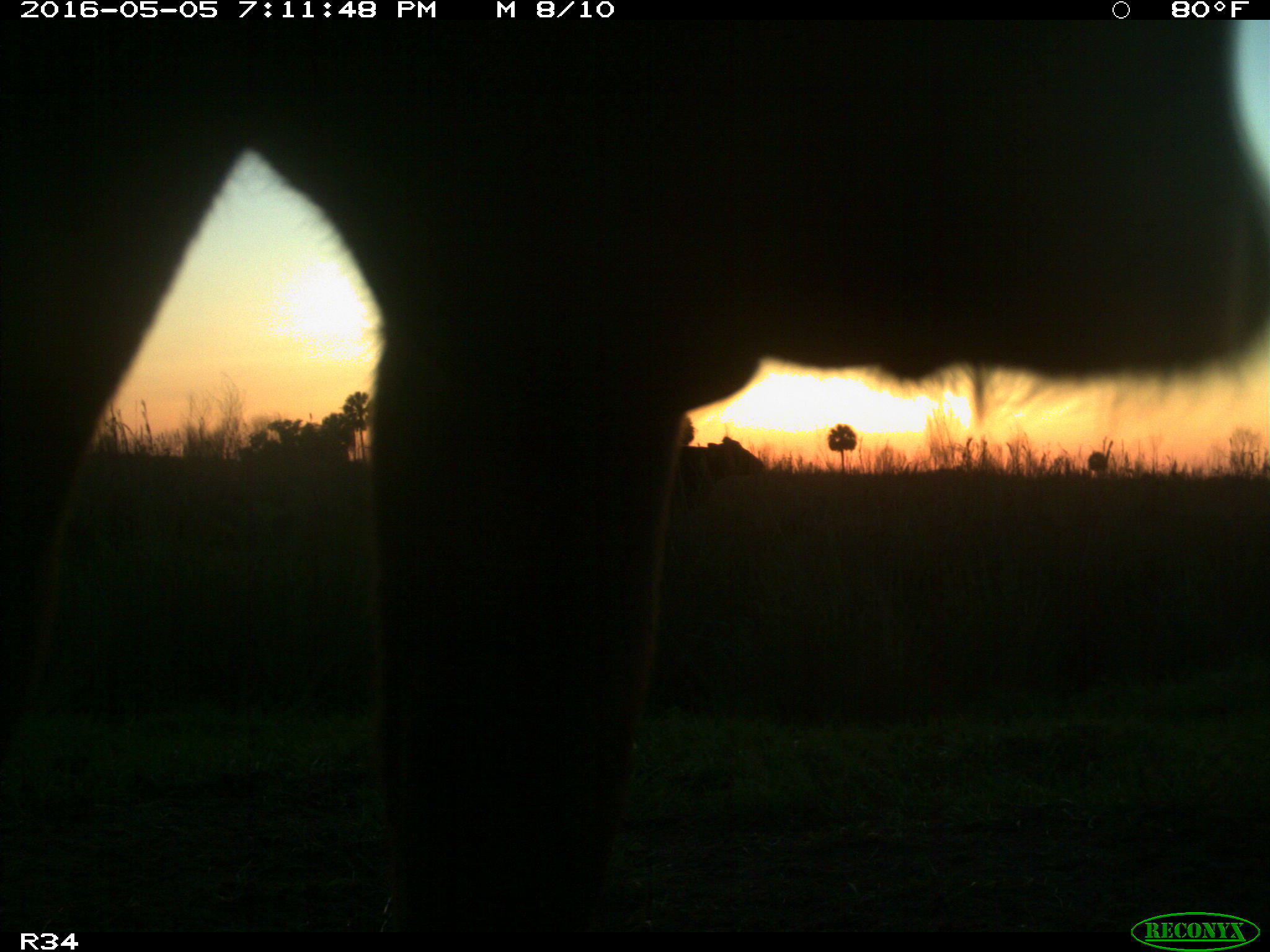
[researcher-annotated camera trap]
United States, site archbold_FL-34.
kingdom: Animalia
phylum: Chordata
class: Mammalia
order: Artiodactyla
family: Bovidae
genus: Bos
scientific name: Bos taurus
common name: domestic cow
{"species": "Bos taurus (domestic cow)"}